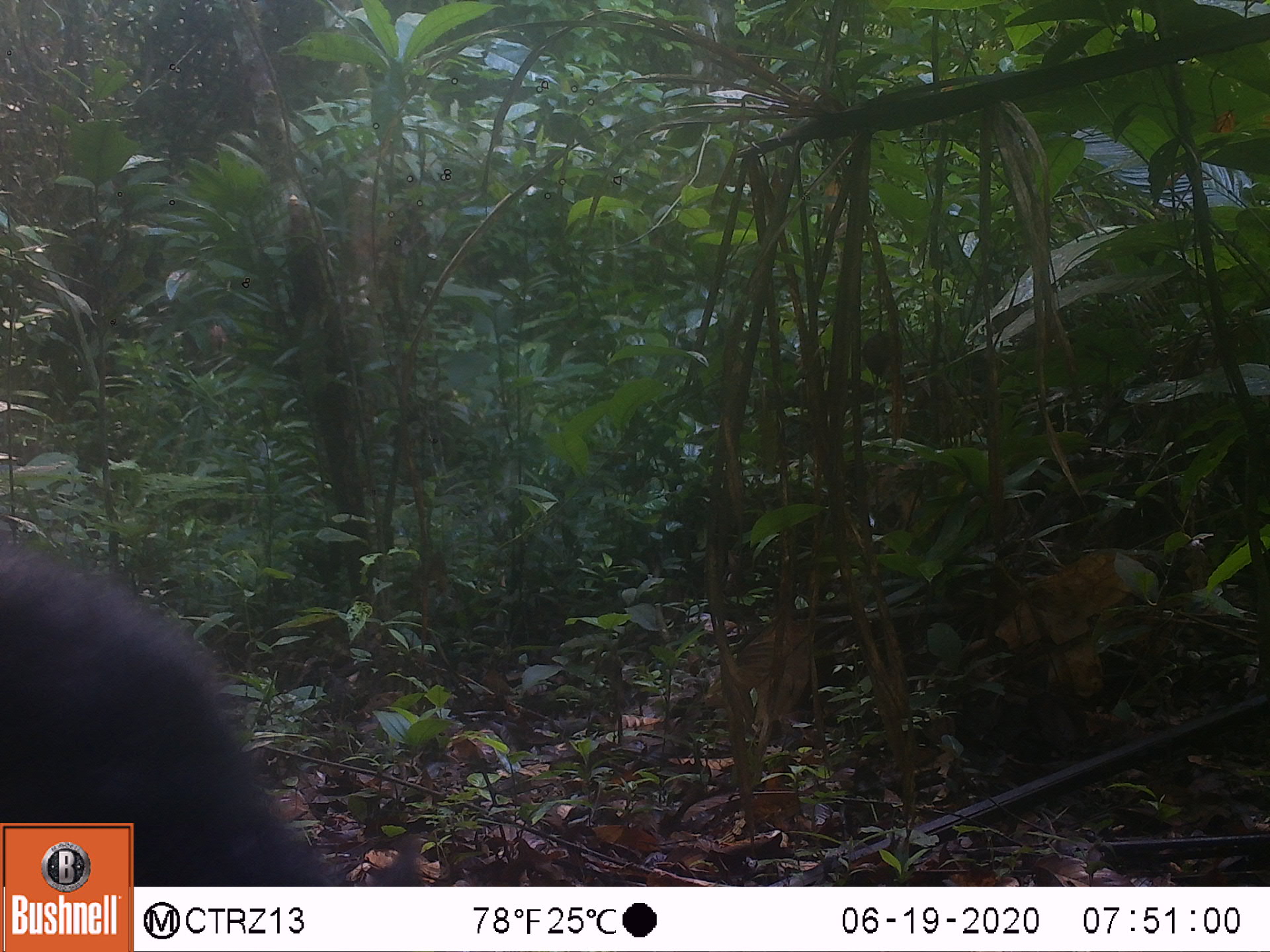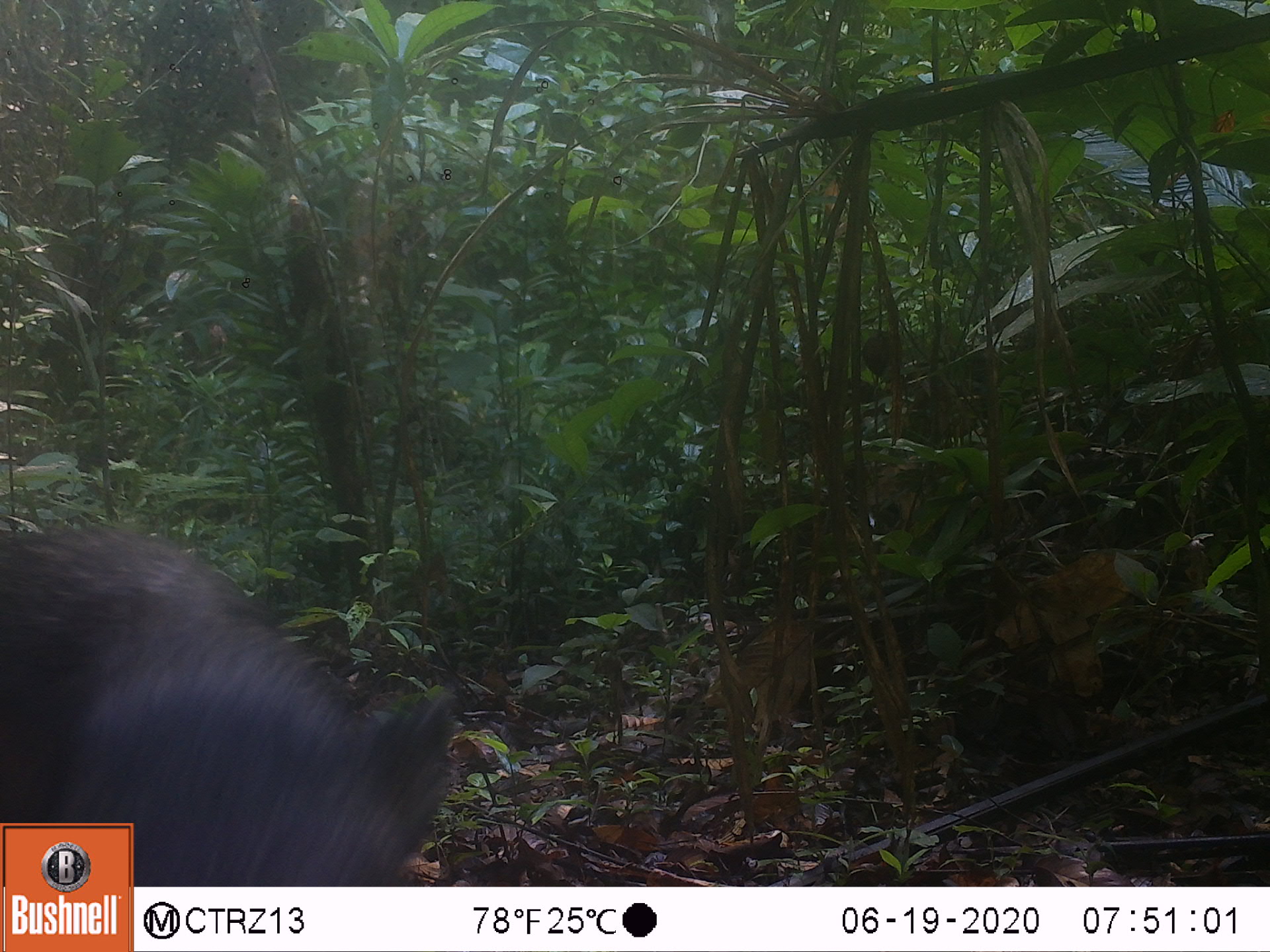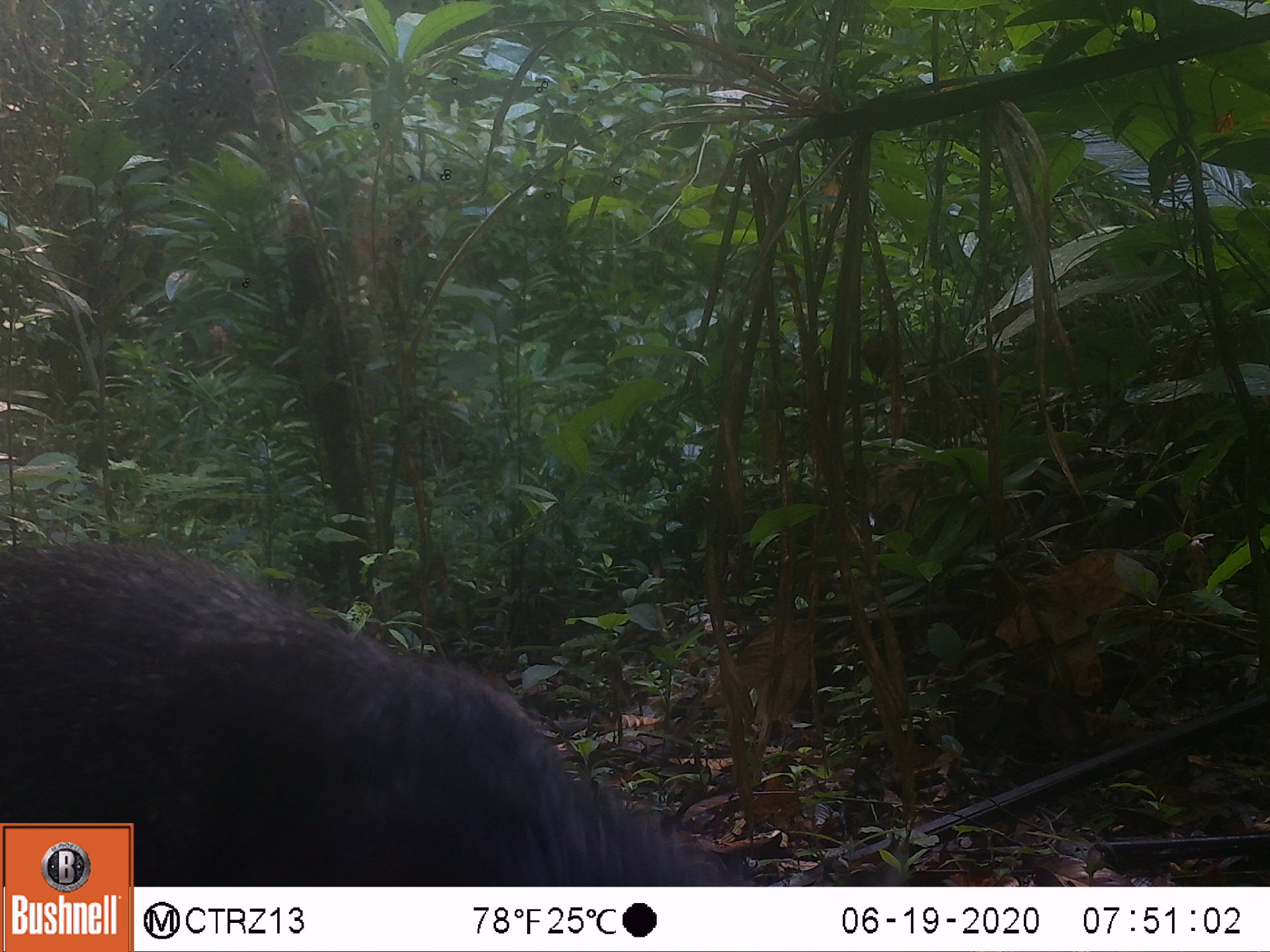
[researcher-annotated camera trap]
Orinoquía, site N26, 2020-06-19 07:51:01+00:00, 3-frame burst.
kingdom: Animalia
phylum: Chordata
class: Mammalia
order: Artiodactyla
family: Tayassuidae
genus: Pecari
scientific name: Pecari tajacu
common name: collared peccary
Collared peccary (Pecari tajacu).